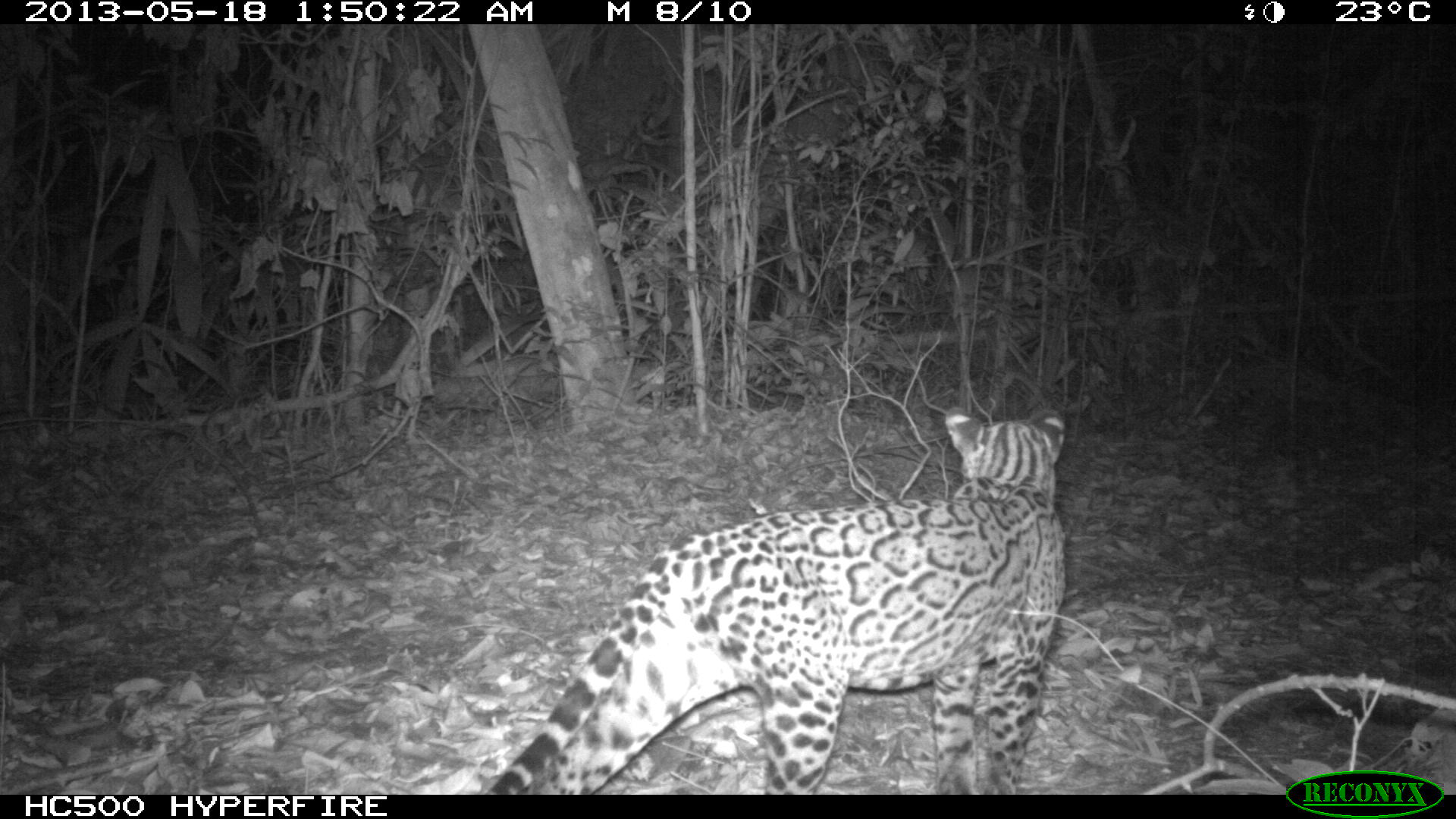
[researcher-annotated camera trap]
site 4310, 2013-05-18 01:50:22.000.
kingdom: Animalia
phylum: Chordata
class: Mammalia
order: Carnivora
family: Felidae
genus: Leopardus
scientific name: Leopardus pardalis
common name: ocelot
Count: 1.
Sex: female.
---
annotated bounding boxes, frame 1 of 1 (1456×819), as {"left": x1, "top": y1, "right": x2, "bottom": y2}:
leopardus pardalis: {"left": 481, "top": 400, "right": 1064, "bottom": 792}